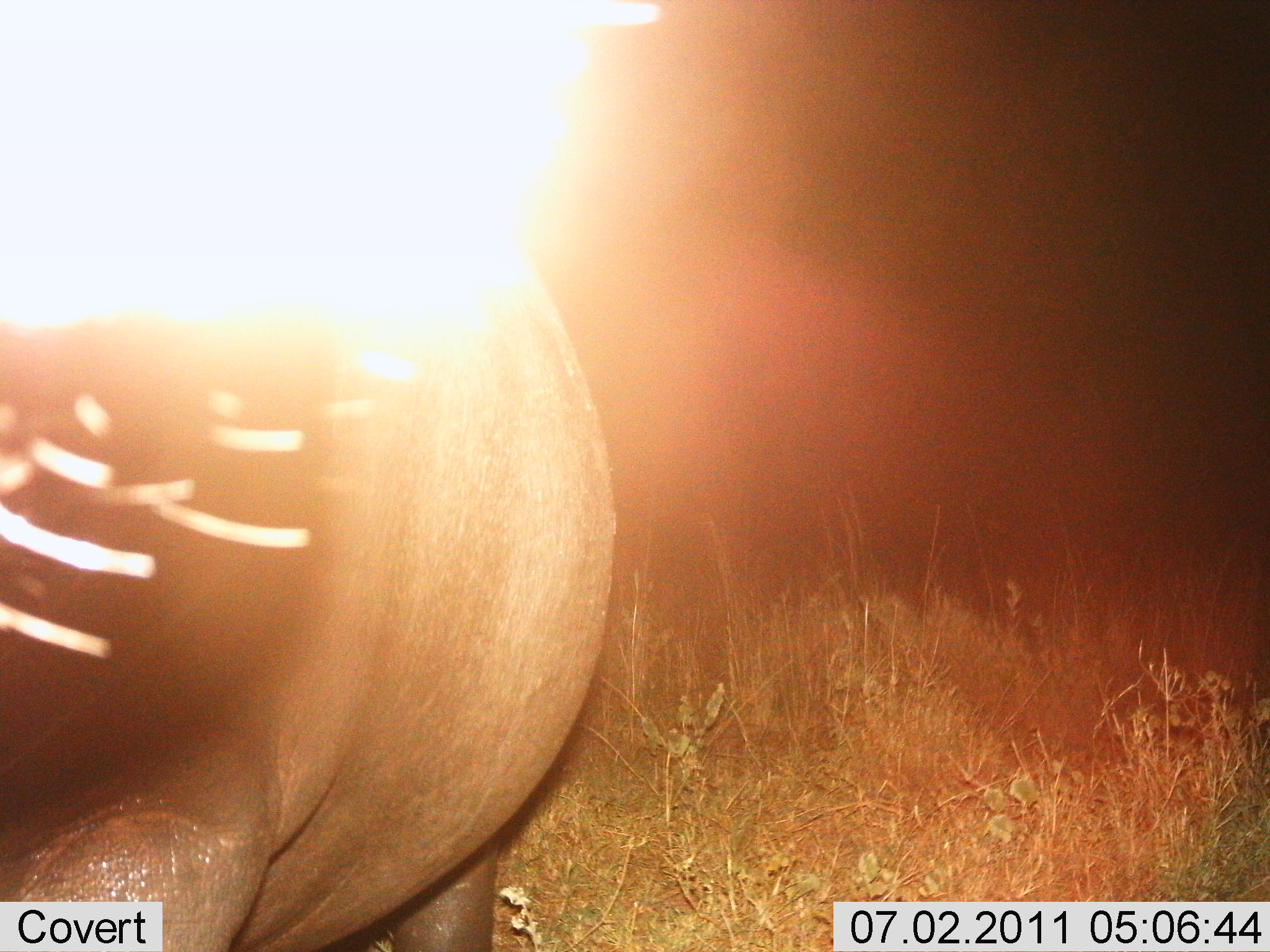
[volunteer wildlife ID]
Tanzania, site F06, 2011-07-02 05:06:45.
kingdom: Animalia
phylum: Chordata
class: Mammalia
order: Artiodactyla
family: Hippopotamidae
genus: Hippopotamus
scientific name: Hippopotamus amphibius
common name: hippopotamus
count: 1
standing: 73%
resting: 9%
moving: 18%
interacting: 9%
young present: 0%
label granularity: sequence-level